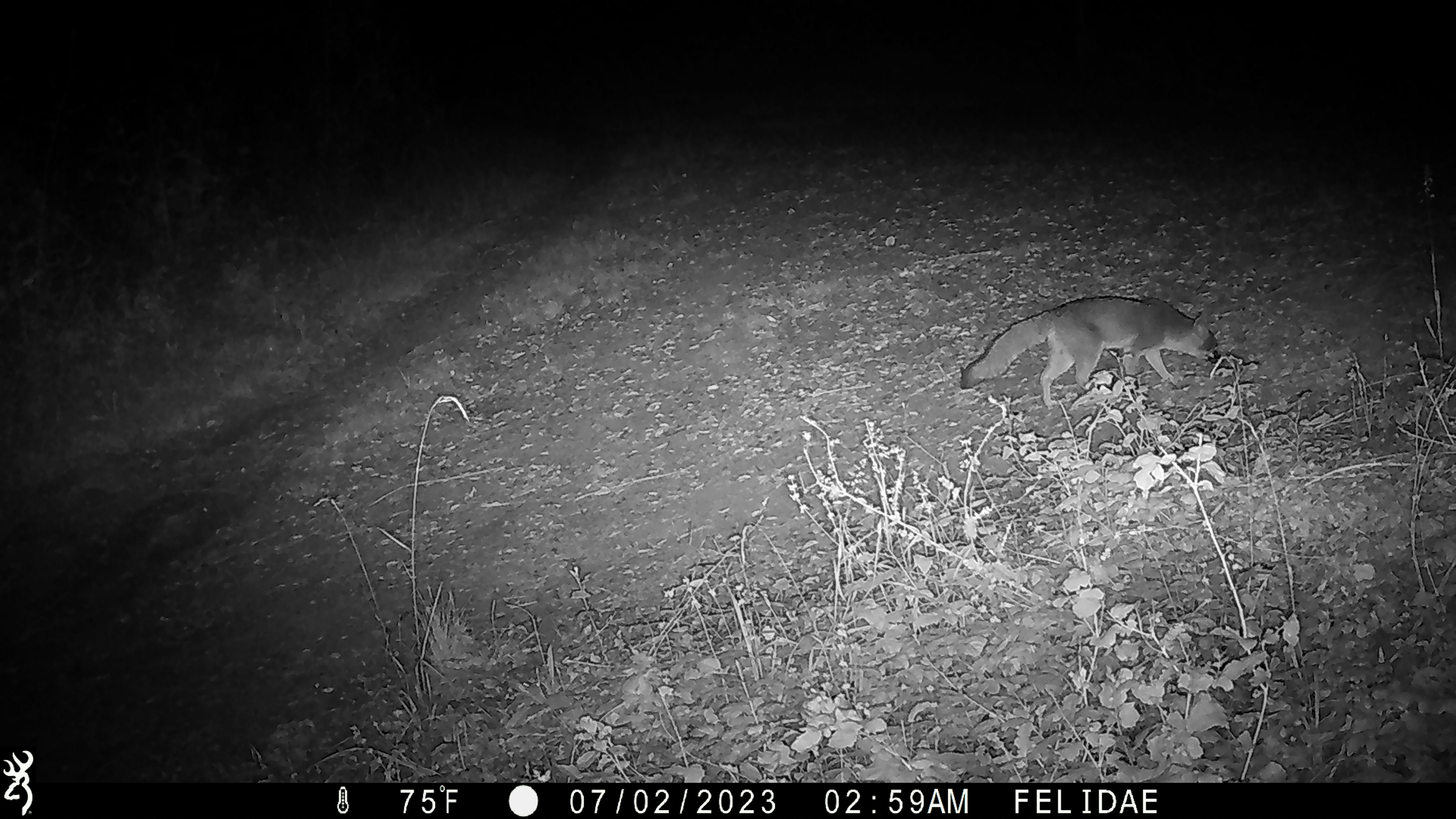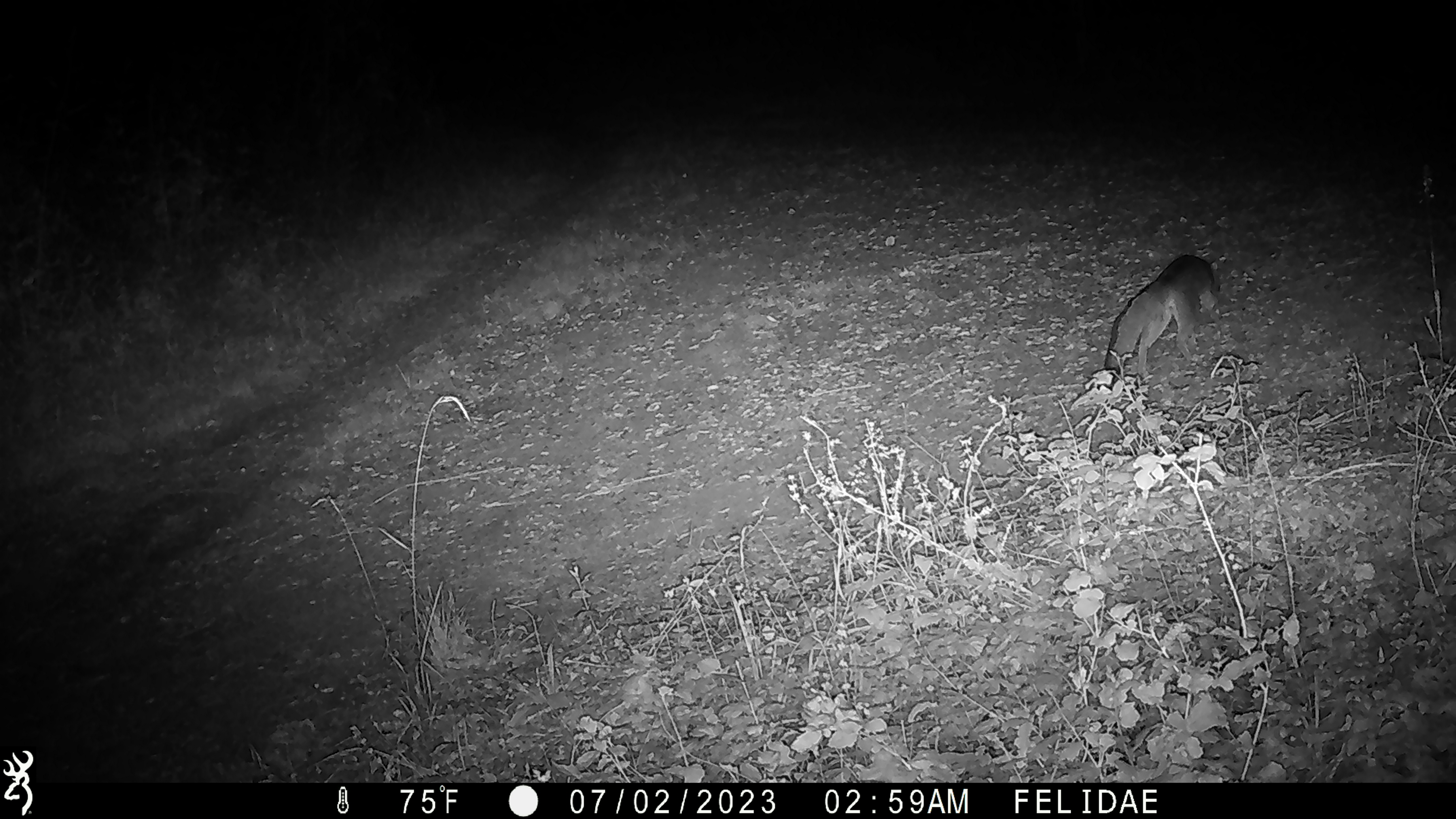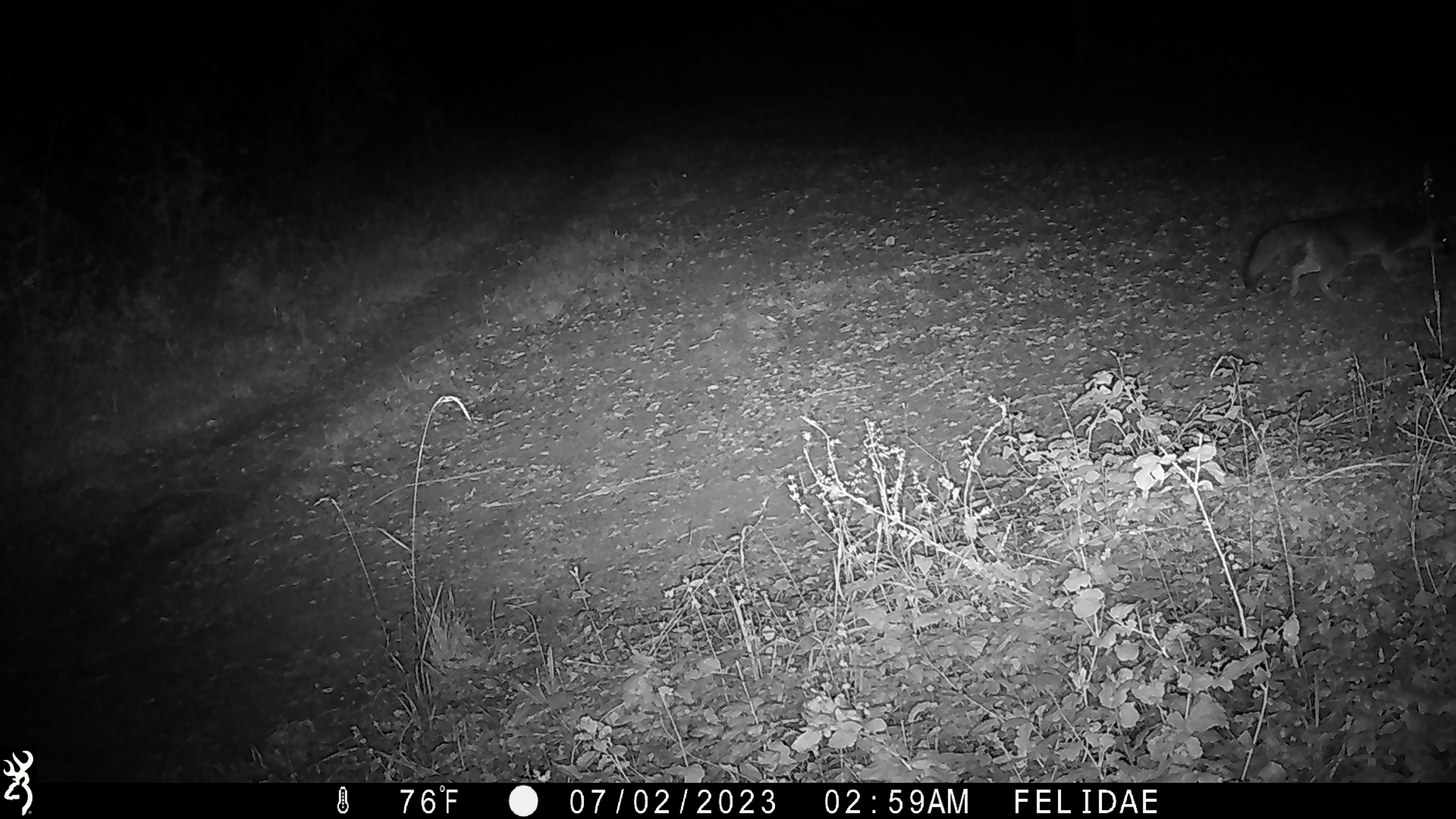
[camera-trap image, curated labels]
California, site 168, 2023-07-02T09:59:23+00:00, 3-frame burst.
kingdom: Animalia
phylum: Chordata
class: Mammalia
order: Carnivora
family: Canidae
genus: Urocyon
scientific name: Urocyon cinereoargenteus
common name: gray fox